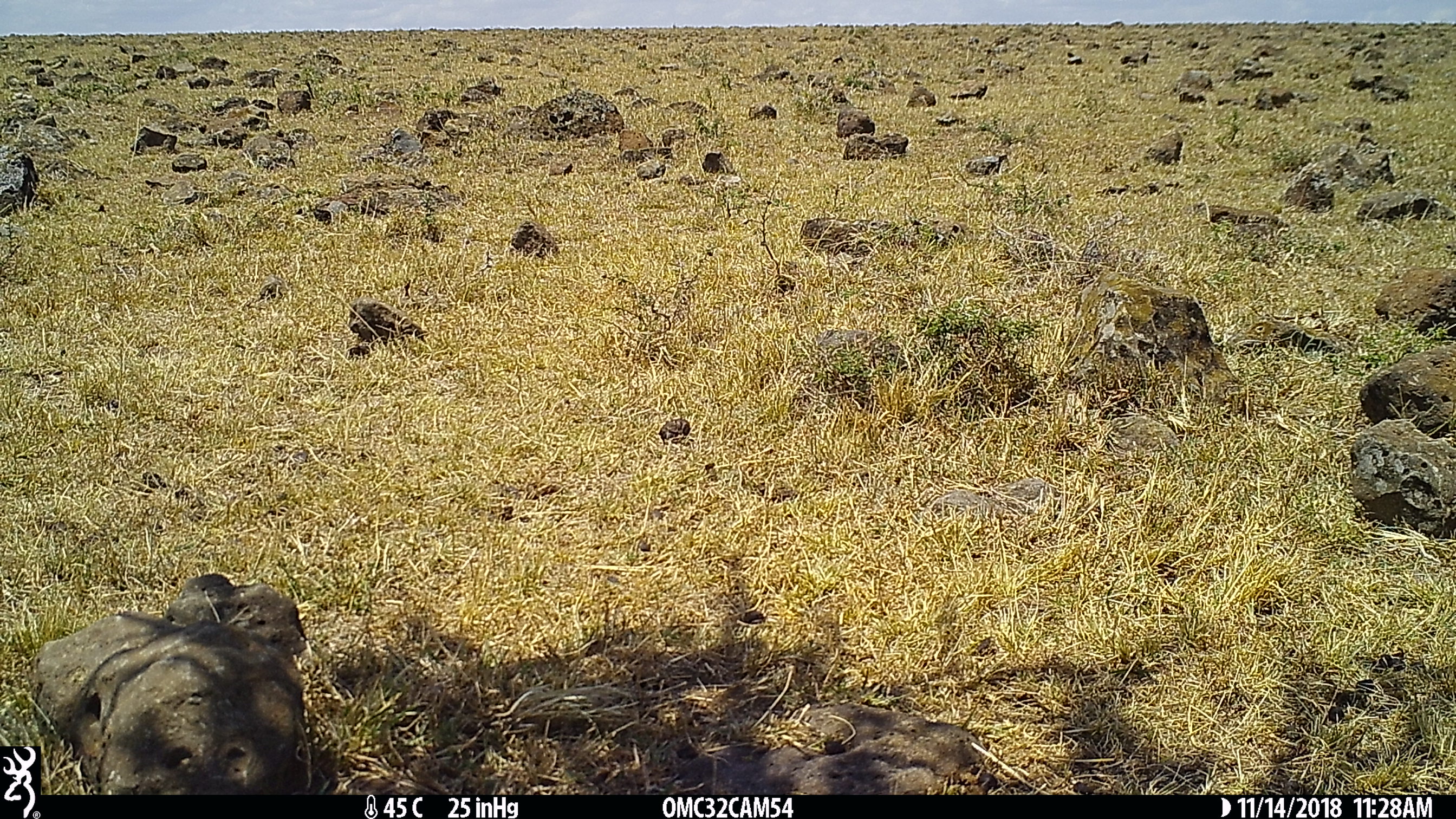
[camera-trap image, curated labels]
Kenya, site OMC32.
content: unidentified animal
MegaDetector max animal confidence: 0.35